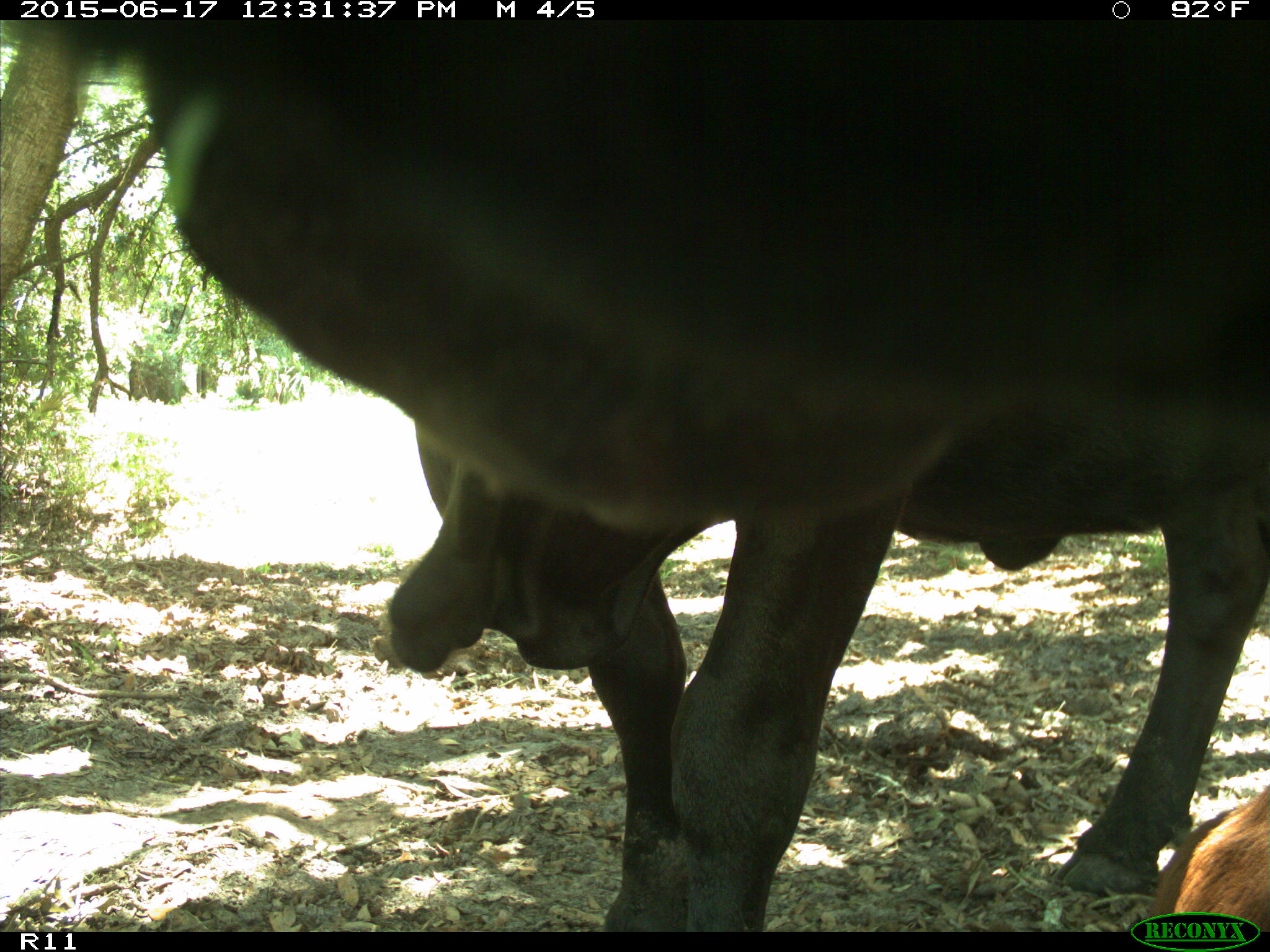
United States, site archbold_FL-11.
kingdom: Animalia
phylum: Chordata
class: Mammalia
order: Artiodactyla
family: Bovidae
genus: Bos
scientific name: Bos taurus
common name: domestic cow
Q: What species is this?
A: Bos taurus (domestic cow).